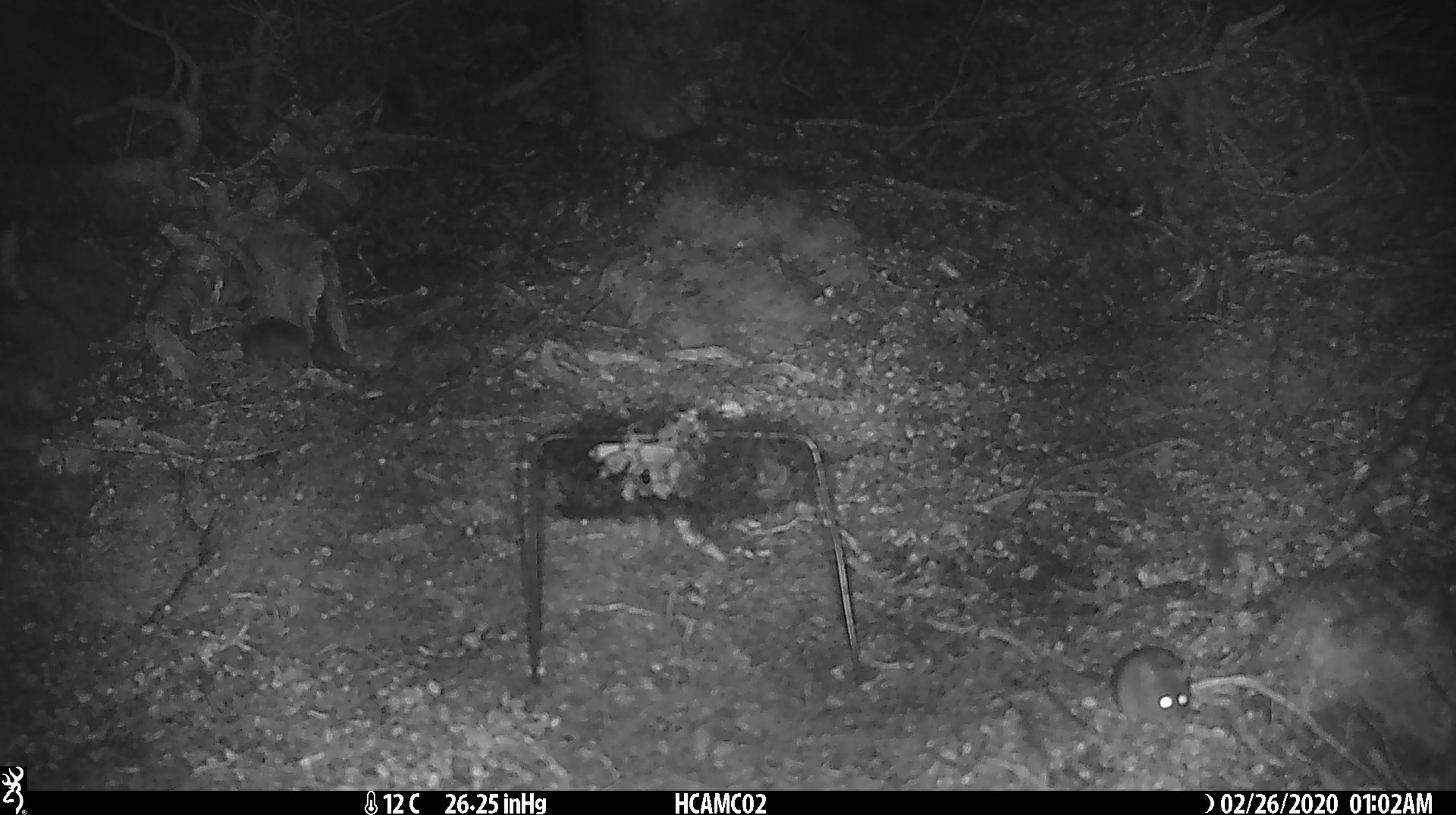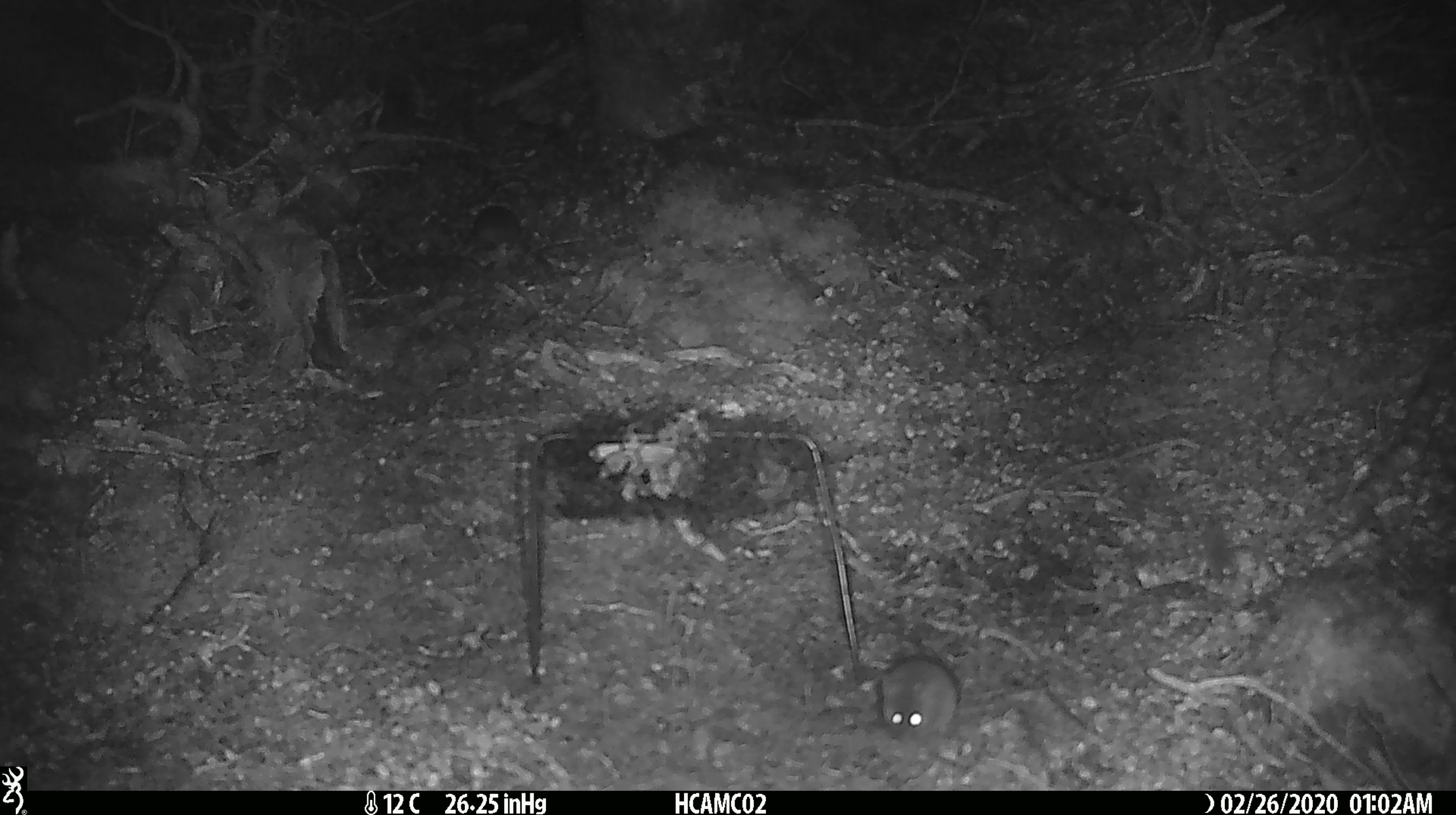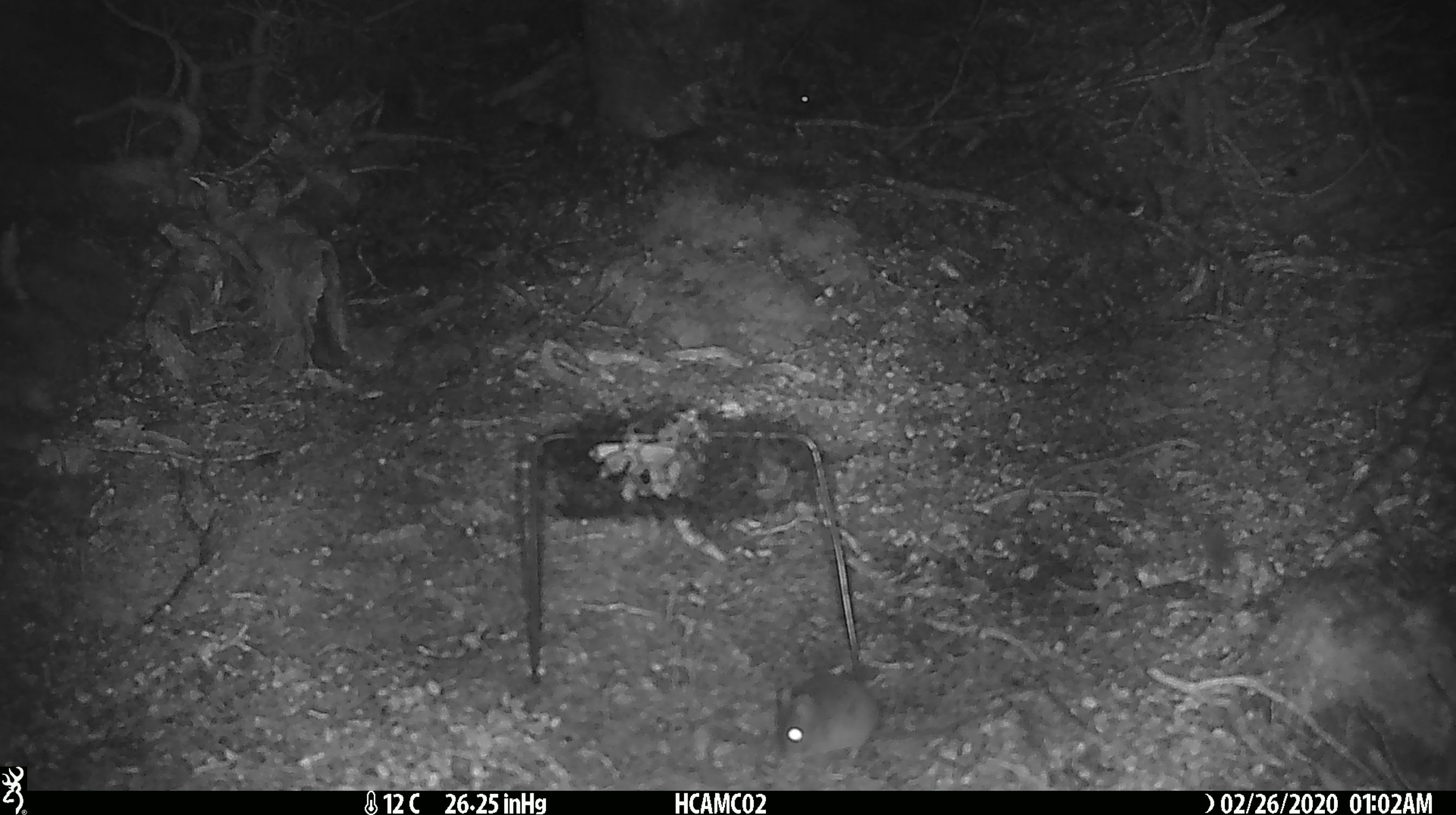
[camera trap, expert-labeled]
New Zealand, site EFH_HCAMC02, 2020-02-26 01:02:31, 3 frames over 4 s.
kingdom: Animalia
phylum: Chordata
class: Mammalia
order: Rodentia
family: Muridae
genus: Mus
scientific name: Mus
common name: mouse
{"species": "mouse (Mus)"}